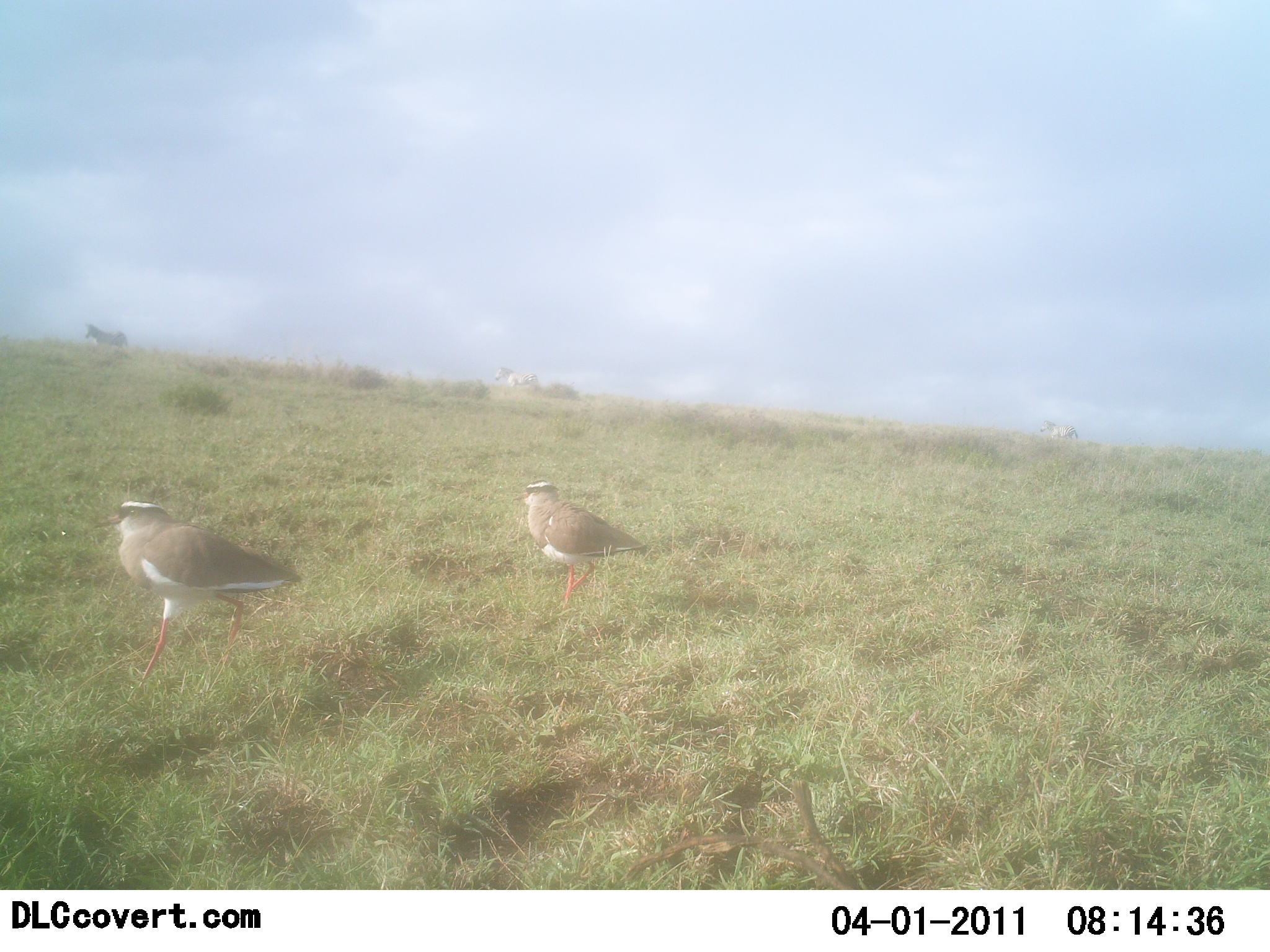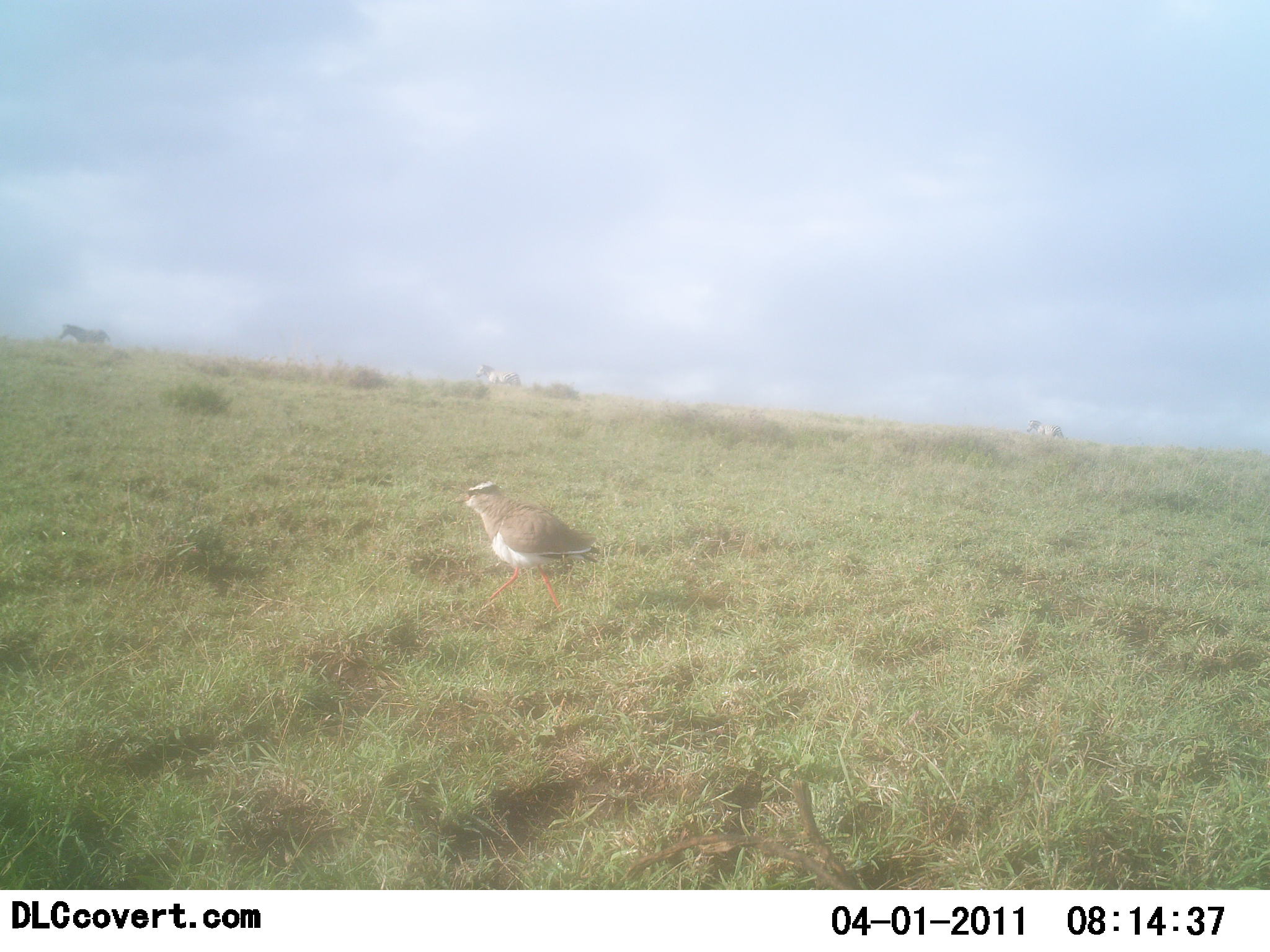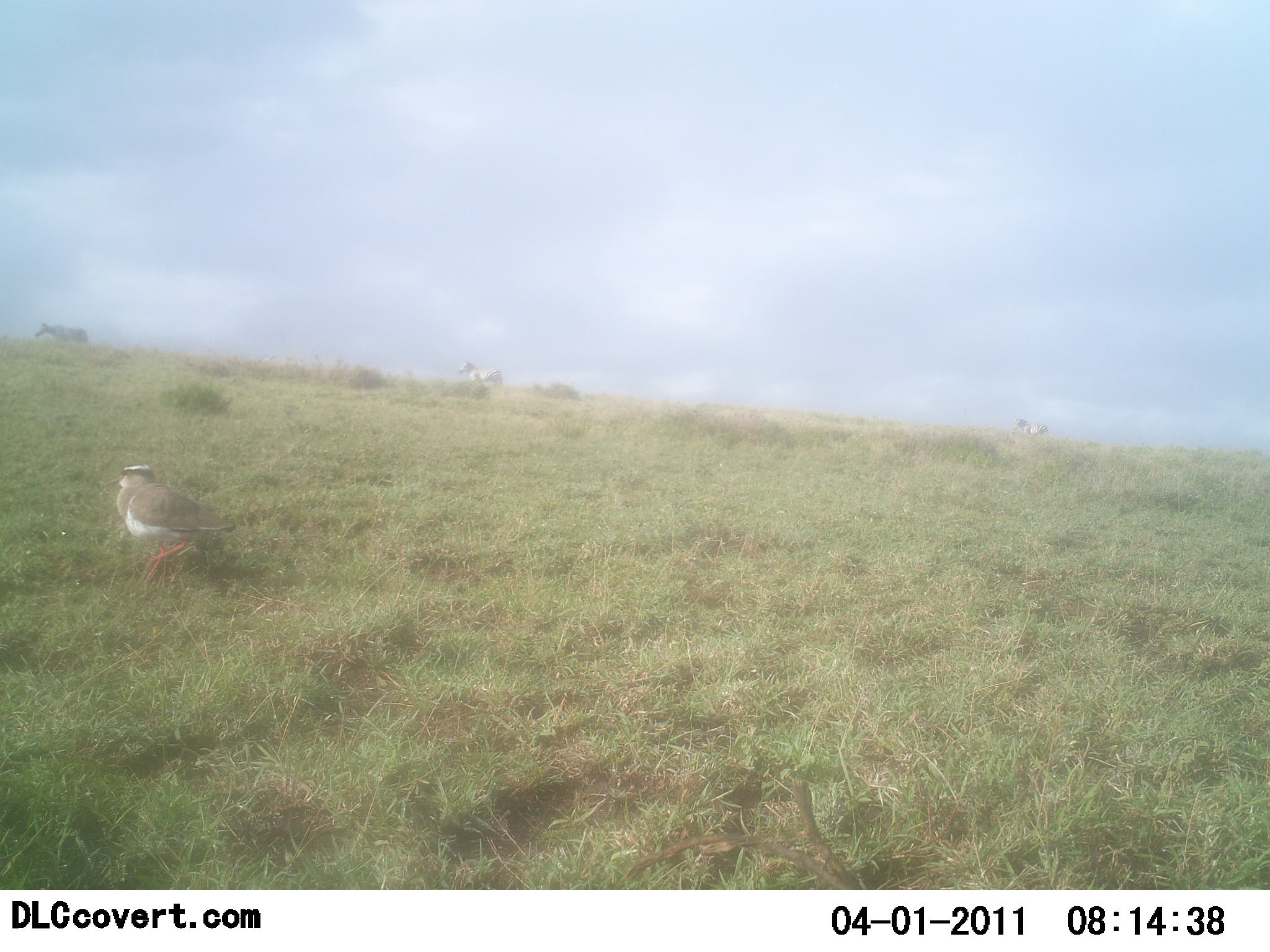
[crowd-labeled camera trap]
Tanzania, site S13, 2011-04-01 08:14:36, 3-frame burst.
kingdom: Animalia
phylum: Chordata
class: Aves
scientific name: Aves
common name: bird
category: otherbird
Otherbird (bird) (Aves), count 2. Behavior (volunteer vote fractions): standing 21%, resting 0%, moving 84%, interacting 0%. Young present (vote fraction): 0%. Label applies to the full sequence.